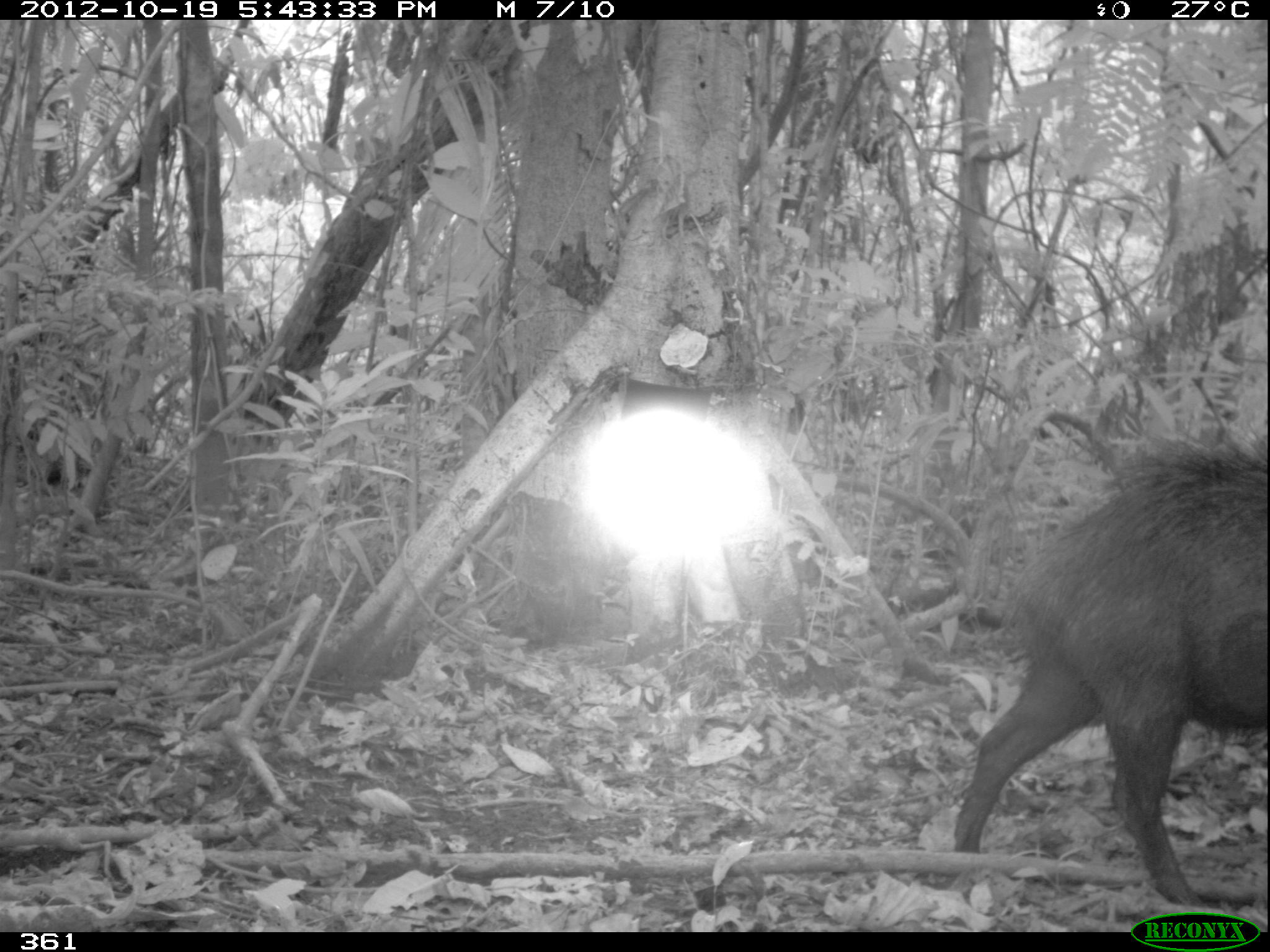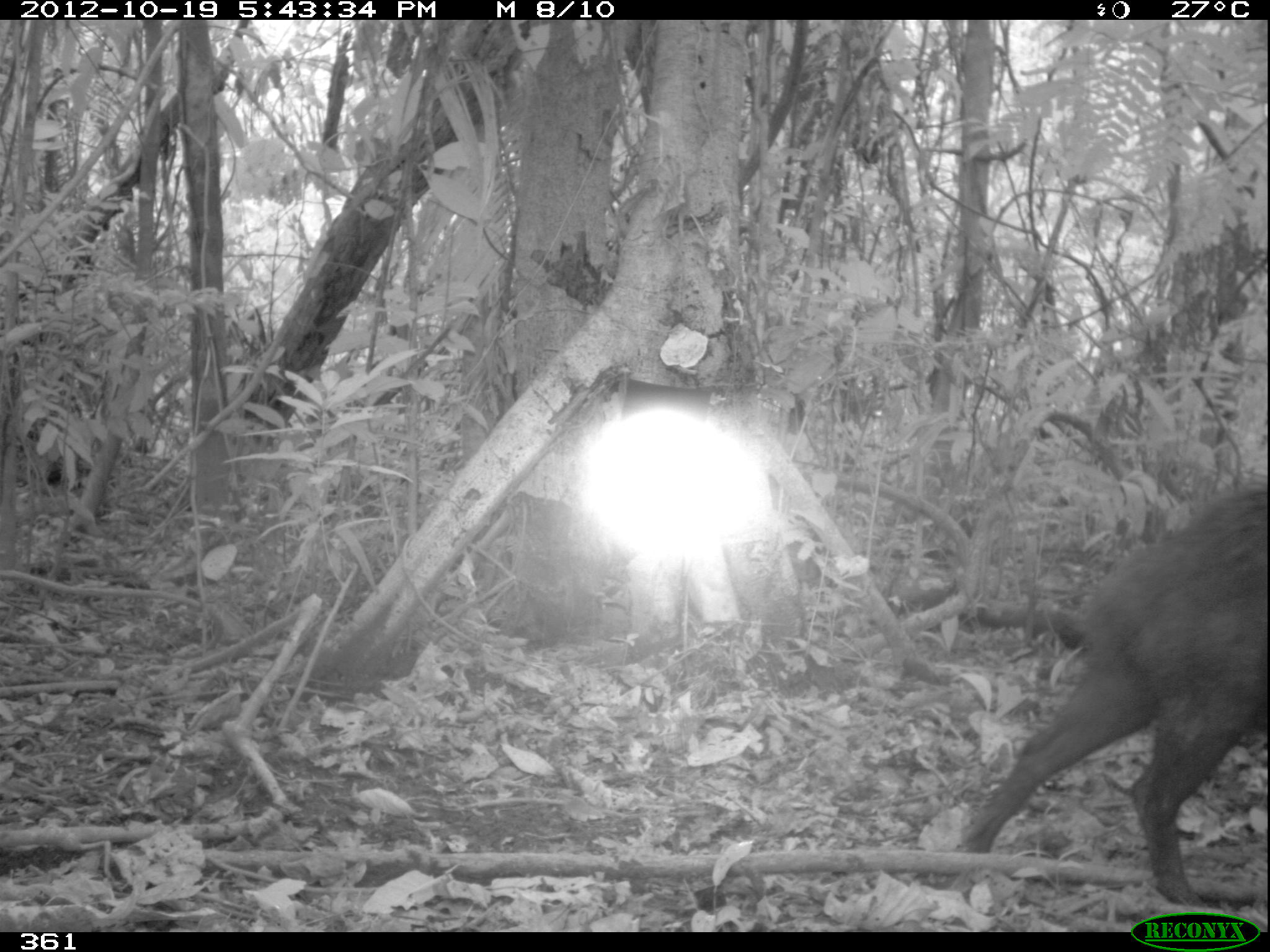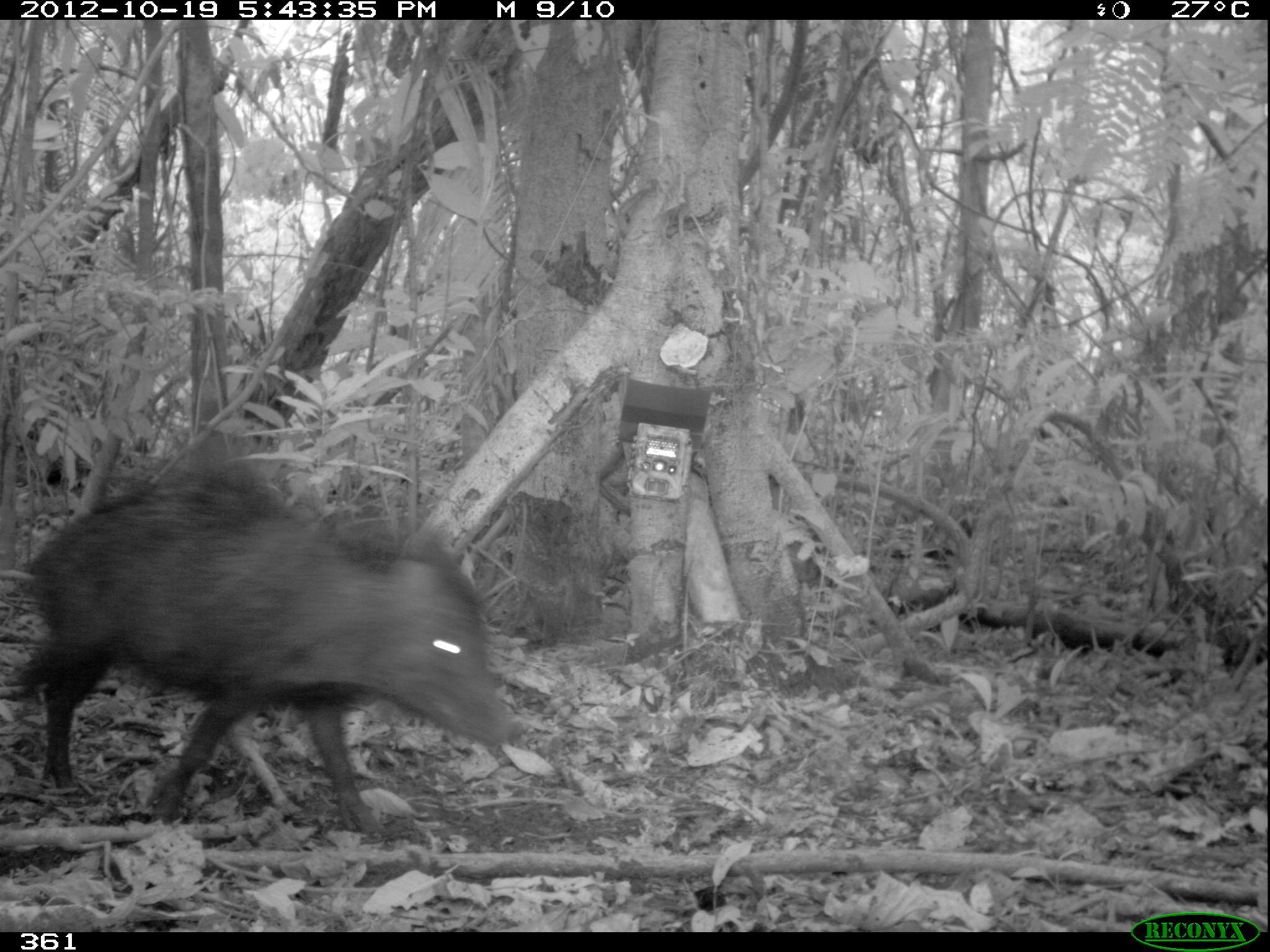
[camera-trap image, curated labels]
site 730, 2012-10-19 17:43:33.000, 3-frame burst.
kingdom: Animalia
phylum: Chordata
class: Mammalia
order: Artiodactyla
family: Tayassuidae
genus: Tayassu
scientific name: Tayassu pecari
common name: white-lipped peccary